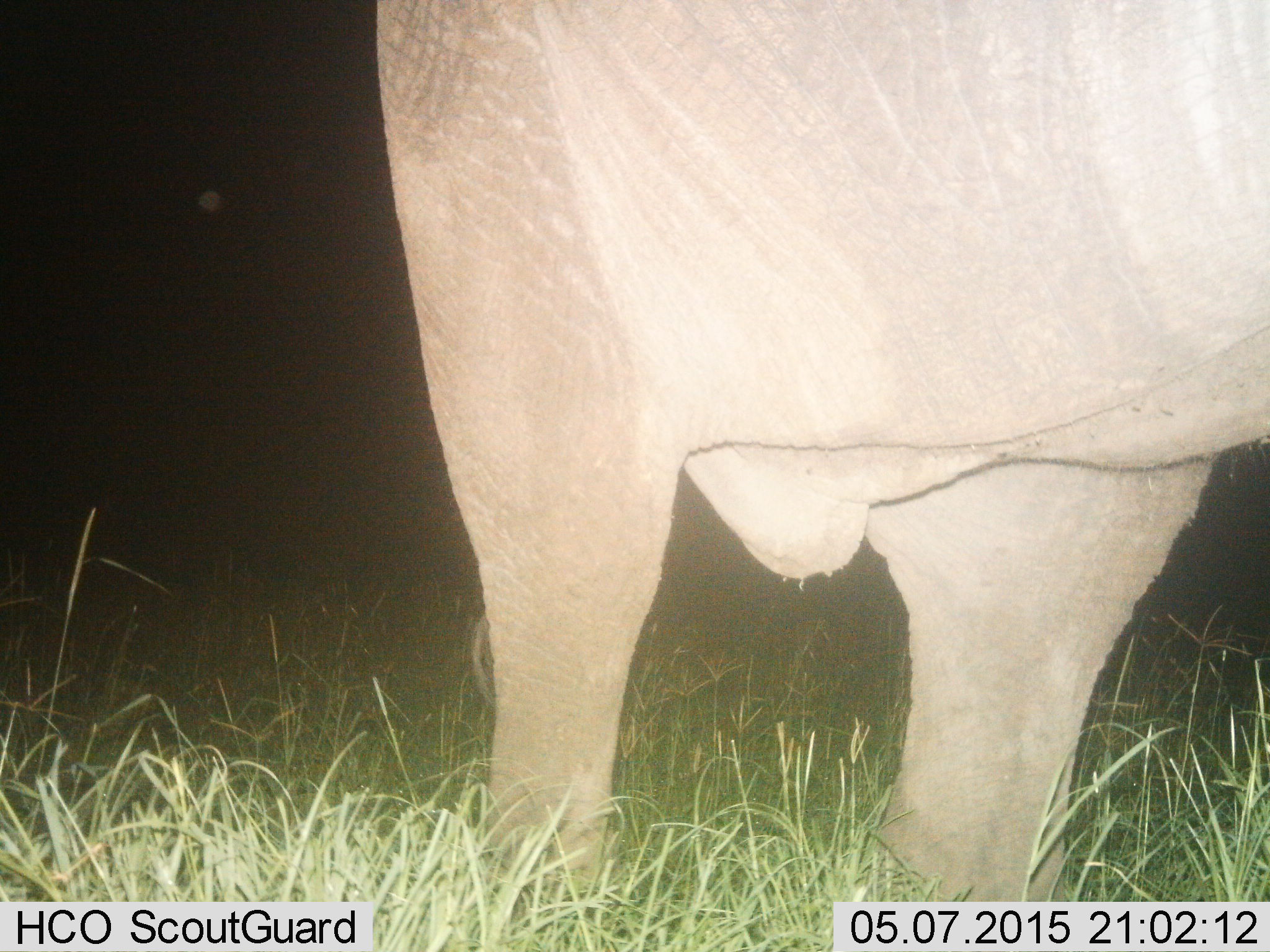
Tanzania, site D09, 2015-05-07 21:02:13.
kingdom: Animalia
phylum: Chordata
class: Mammalia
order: Proboscidea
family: Elephantidae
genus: Loxodonta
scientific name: Loxodonta africana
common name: african bush elephant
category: elephant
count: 1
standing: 90%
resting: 0%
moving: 10%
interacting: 0%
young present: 10%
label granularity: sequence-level